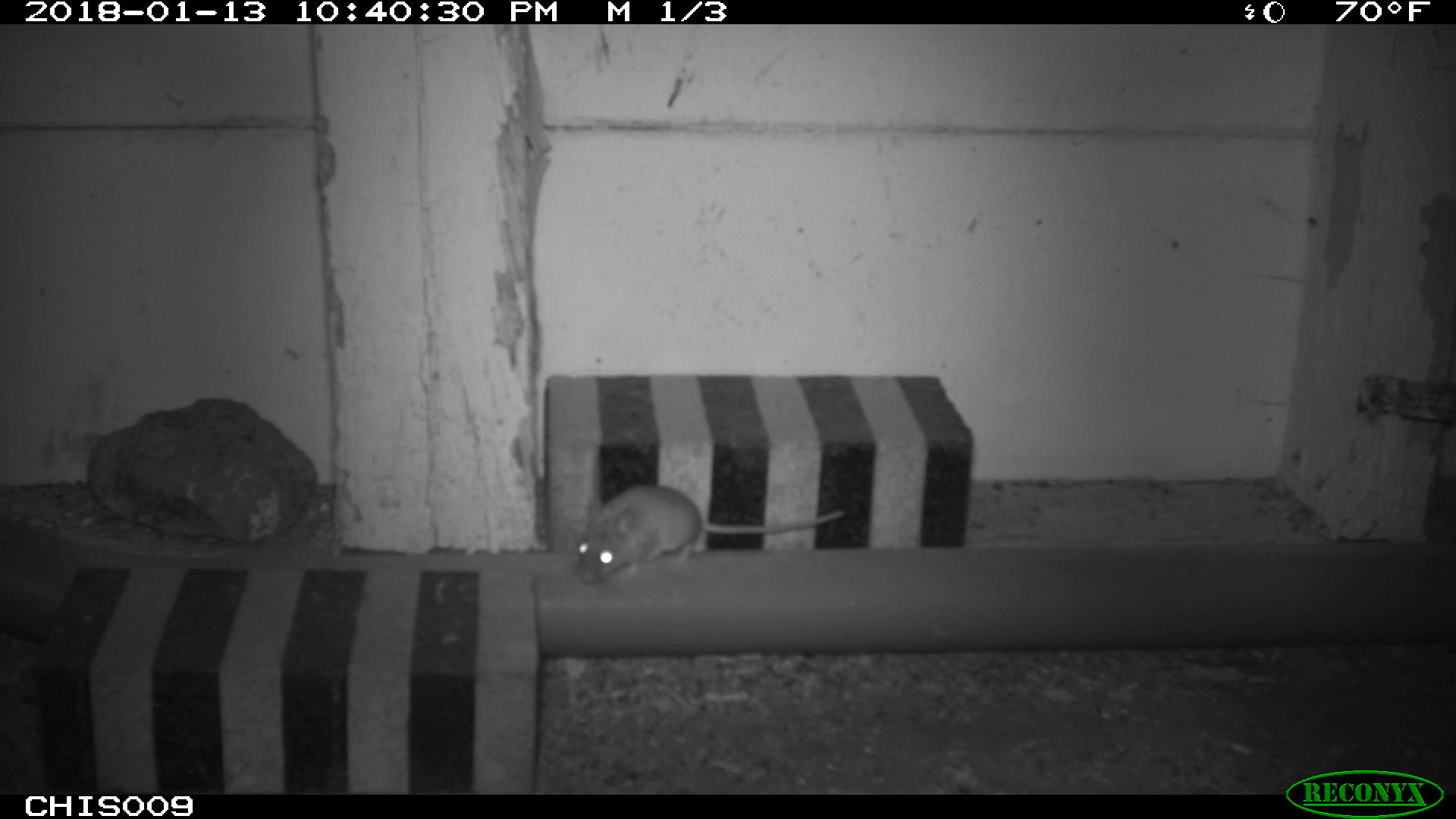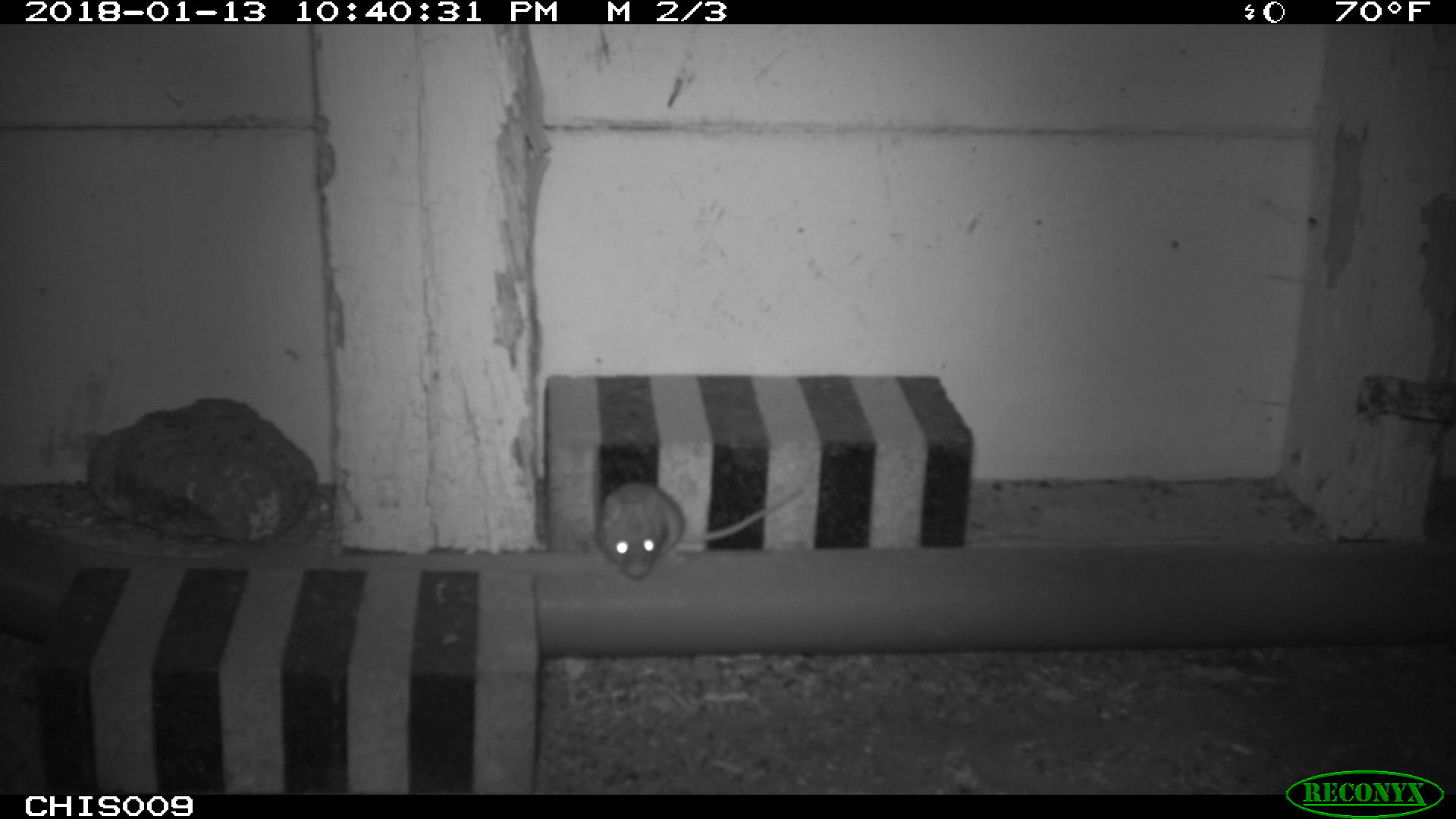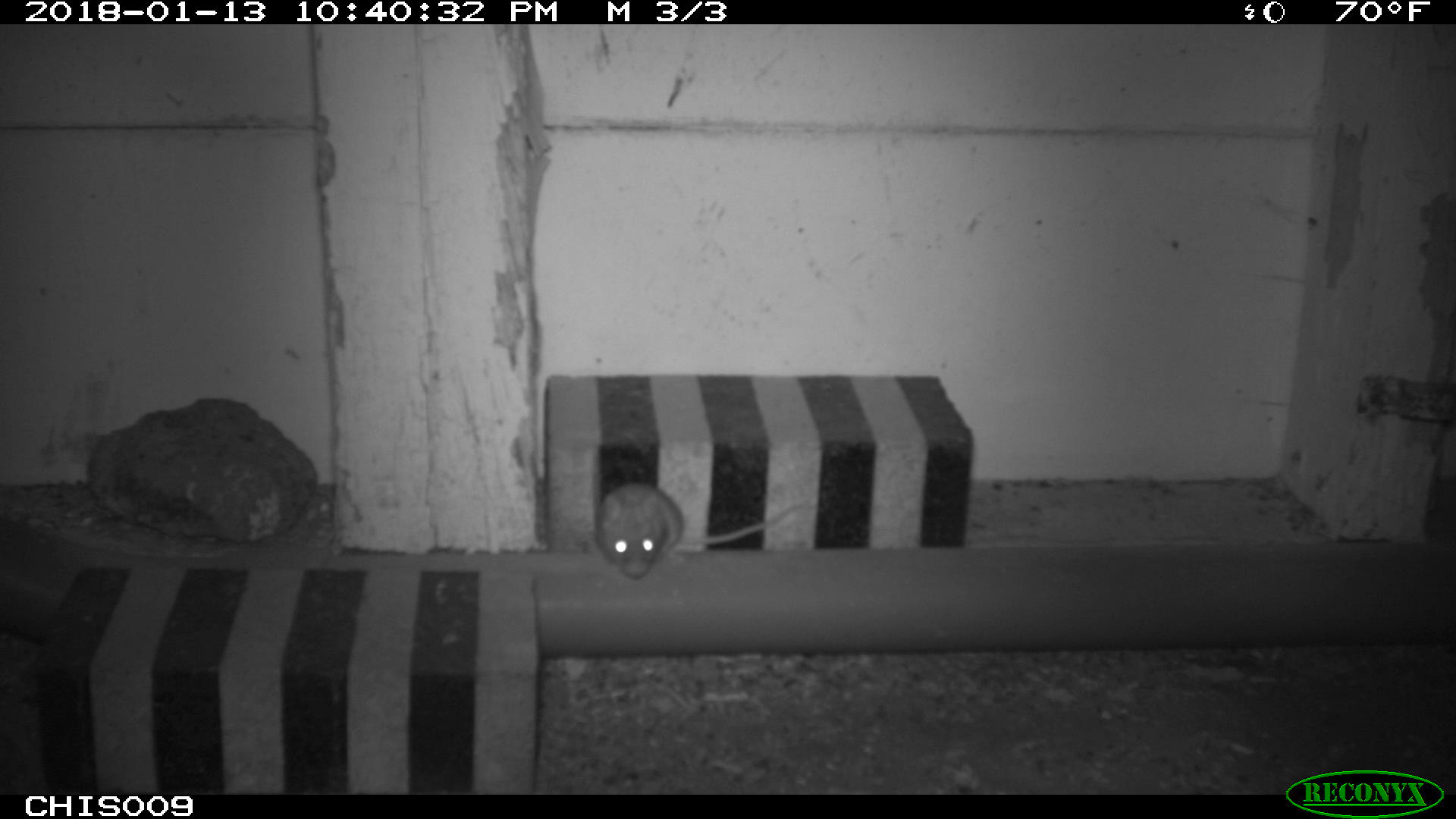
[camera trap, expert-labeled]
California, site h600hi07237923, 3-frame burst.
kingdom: Animalia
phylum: Chordata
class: Mammalia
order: Rodentia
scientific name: Rodentia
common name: rodent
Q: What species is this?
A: Rodent (Rodentia).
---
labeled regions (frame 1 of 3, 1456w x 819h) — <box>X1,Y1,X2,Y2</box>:
rodent: <box>576,485,844,583</box>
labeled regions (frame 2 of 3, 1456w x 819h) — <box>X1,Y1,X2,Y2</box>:
rodent: <box>594,482,806,579</box>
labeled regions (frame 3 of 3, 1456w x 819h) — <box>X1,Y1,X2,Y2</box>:
rodent: <box>594,482,804,576</box>